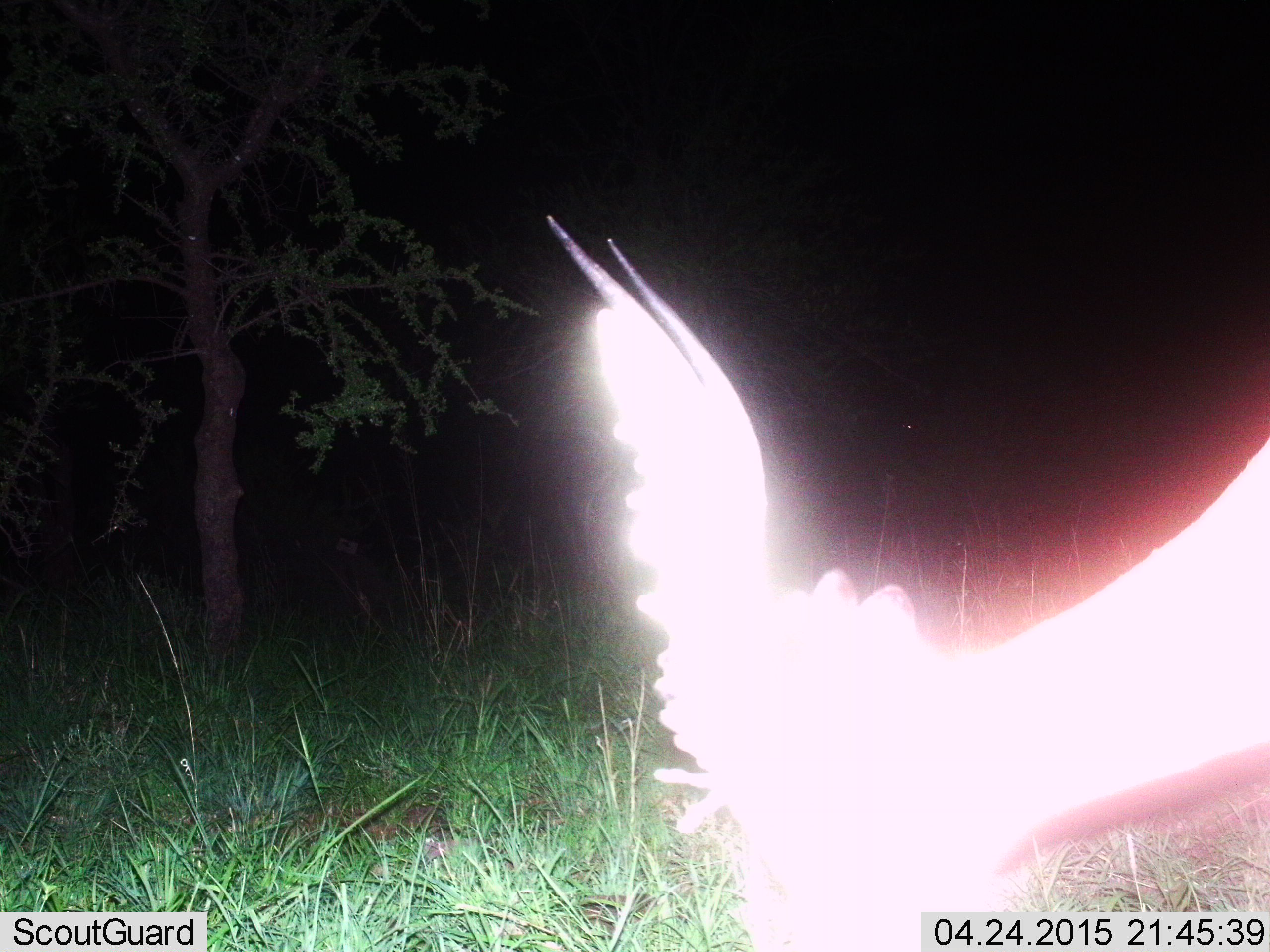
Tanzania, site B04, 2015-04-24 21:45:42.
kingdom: Animalia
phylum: Chordata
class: Aves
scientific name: Aves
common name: bird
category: otherbird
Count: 1.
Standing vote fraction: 0%.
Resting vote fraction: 0%.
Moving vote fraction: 100%.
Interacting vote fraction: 0%.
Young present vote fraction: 0%.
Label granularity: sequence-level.